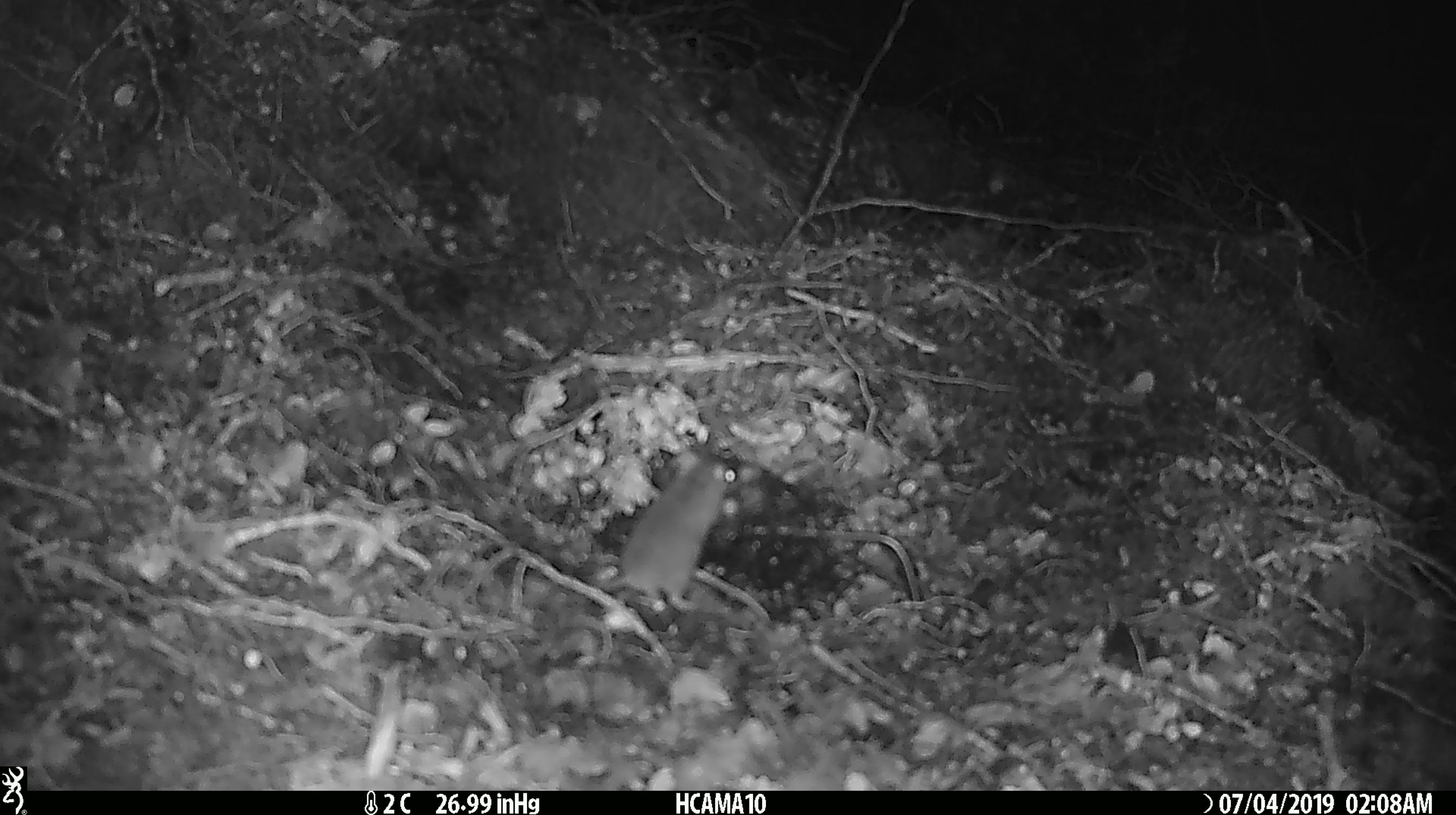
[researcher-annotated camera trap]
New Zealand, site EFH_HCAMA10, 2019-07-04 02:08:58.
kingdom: Animalia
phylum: Chordata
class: Mammalia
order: Rodentia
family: Muridae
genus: Mus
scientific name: Mus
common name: mouse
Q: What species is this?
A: Mouse (Mus).